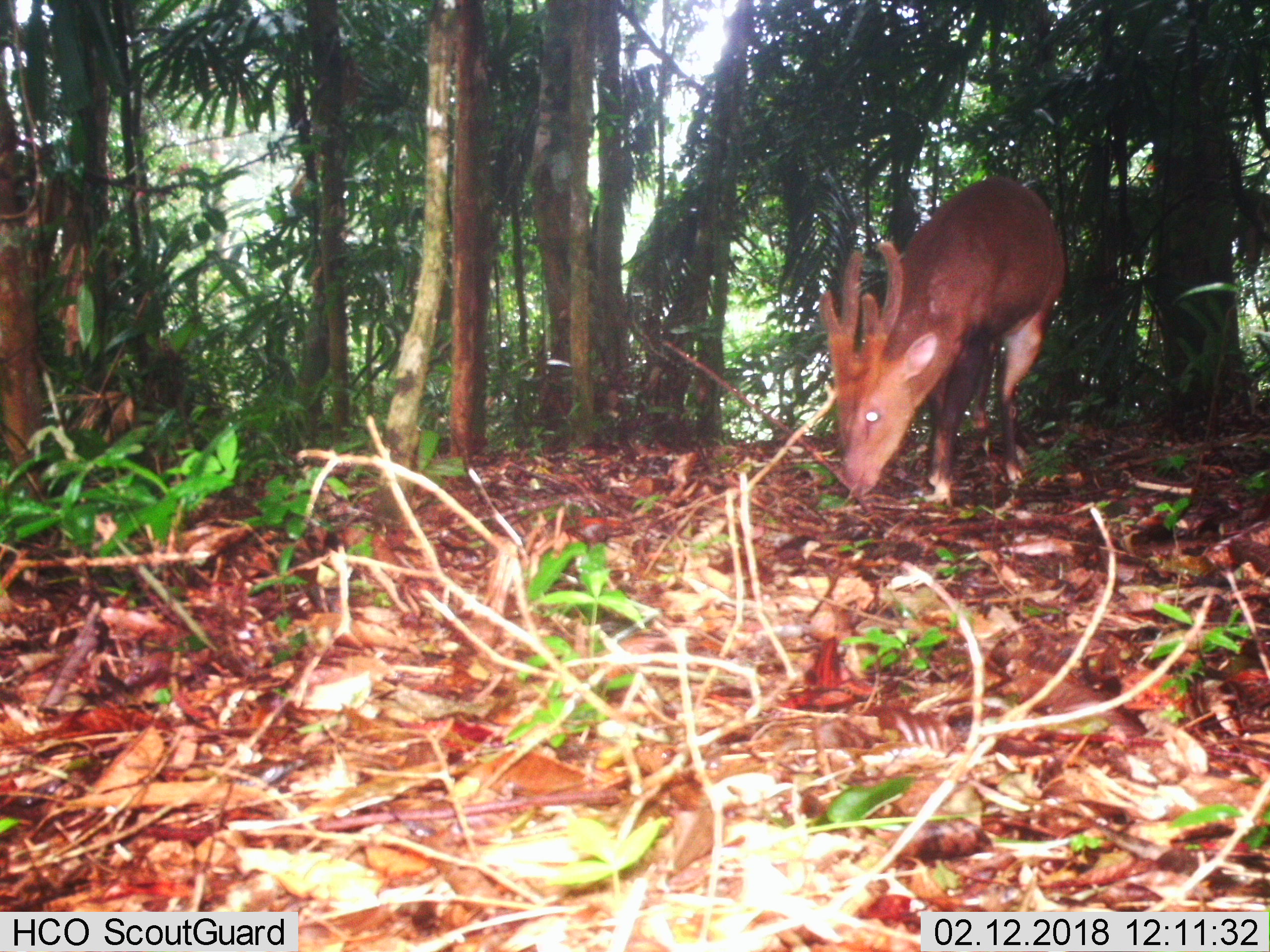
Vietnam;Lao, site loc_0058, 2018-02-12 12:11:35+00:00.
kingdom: Animalia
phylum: Chordata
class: Mammalia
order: Artiodactyla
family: Cervidae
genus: Muntiacus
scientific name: Muntiacus vuquangensis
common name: large-antlered muntjac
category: large antlered muntjac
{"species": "large antlered muntjac (large-antlered muntjac) (Muntiacus vuquangensis)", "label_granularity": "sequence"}